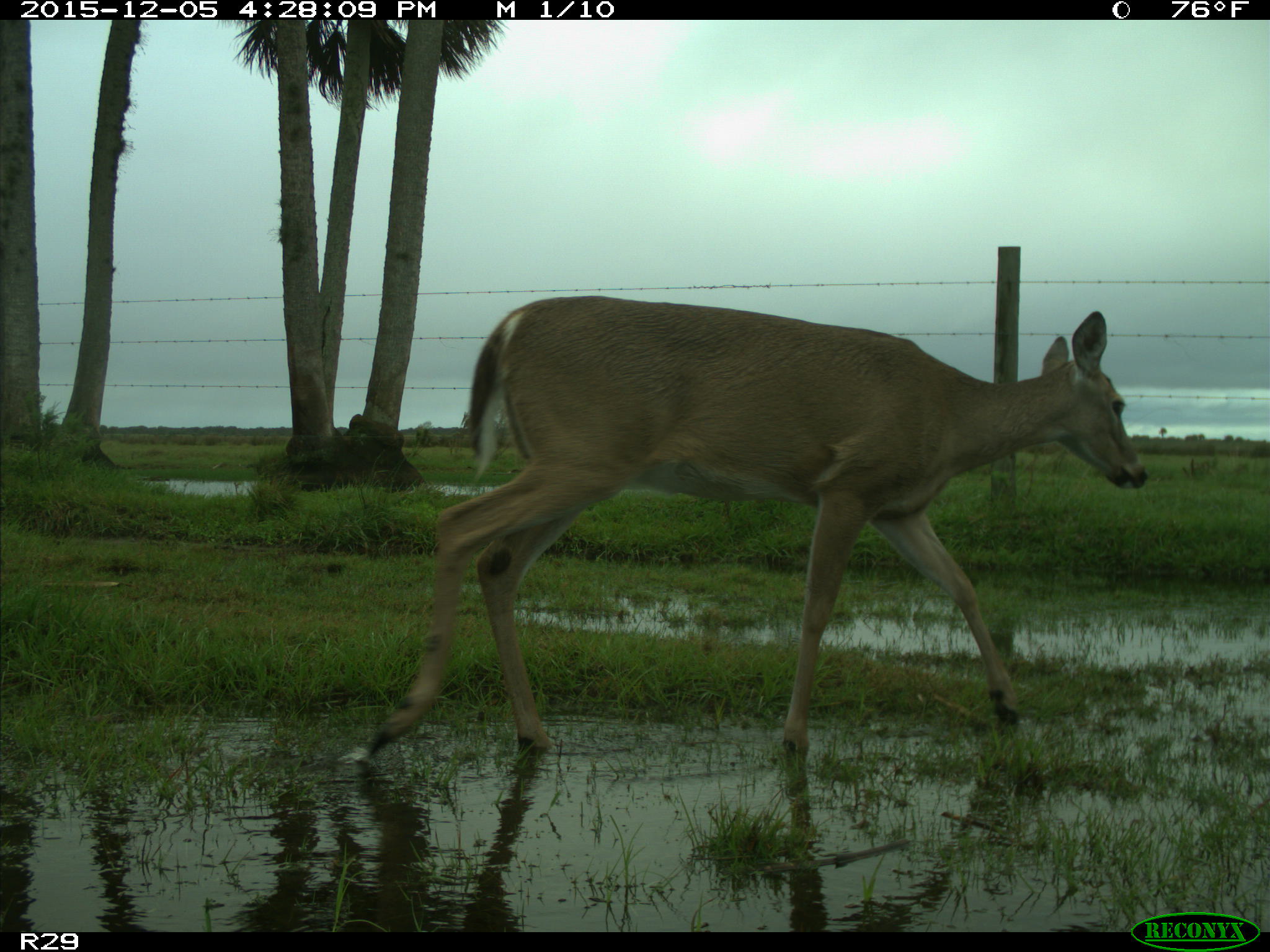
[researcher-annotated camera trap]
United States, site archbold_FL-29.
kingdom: Animalia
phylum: Chordata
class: Mammalia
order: Artiodactyla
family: Cervidae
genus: Odocoileus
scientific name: Odocoileus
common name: deer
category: unidentified deer